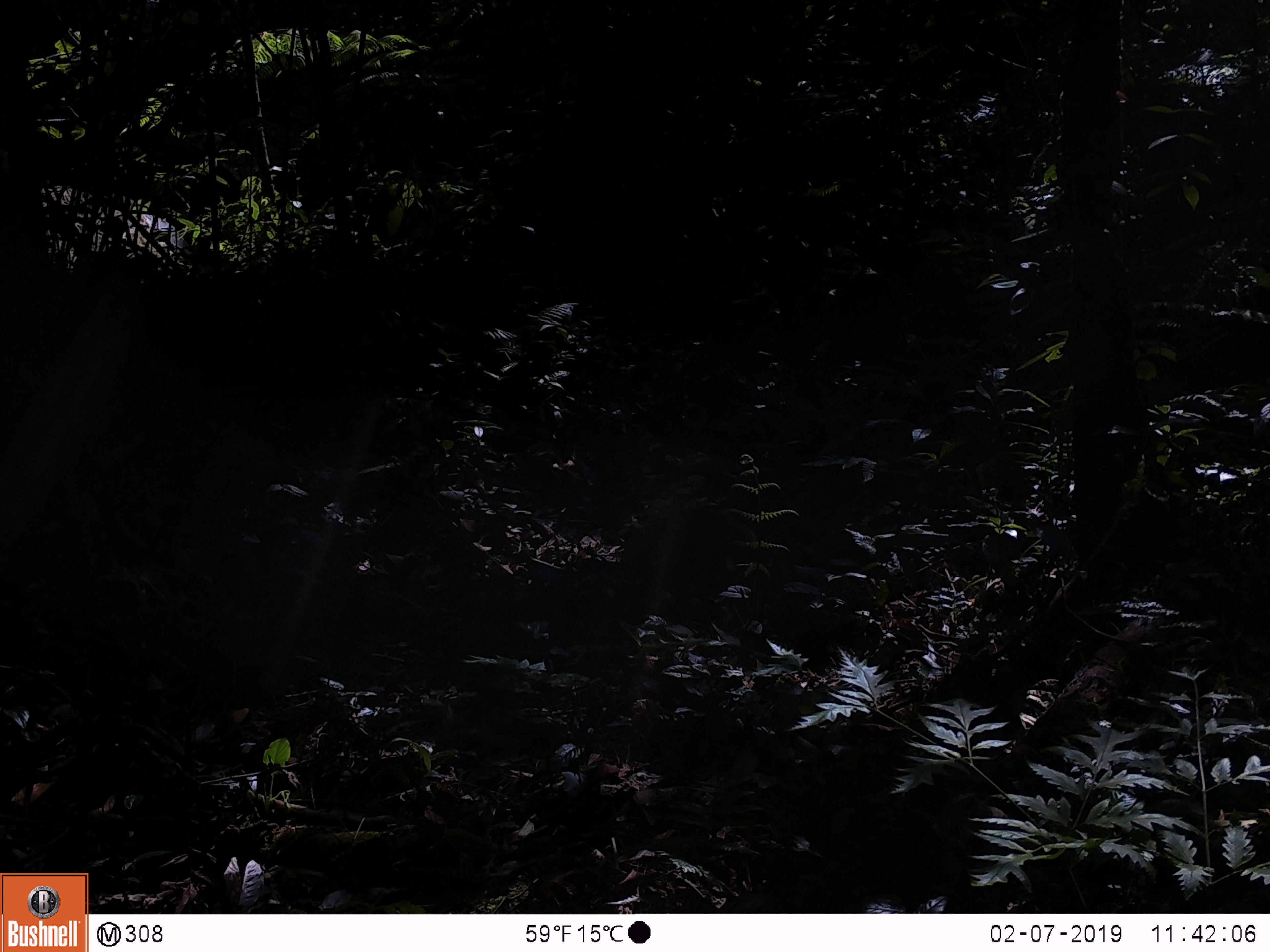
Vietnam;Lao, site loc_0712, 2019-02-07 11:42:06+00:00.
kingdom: Animalia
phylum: Chordata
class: Mammalia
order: Carnivora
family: Herpestidae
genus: Urva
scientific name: Urva urva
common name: crab-eating mongoose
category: crab eating mongoose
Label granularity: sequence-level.